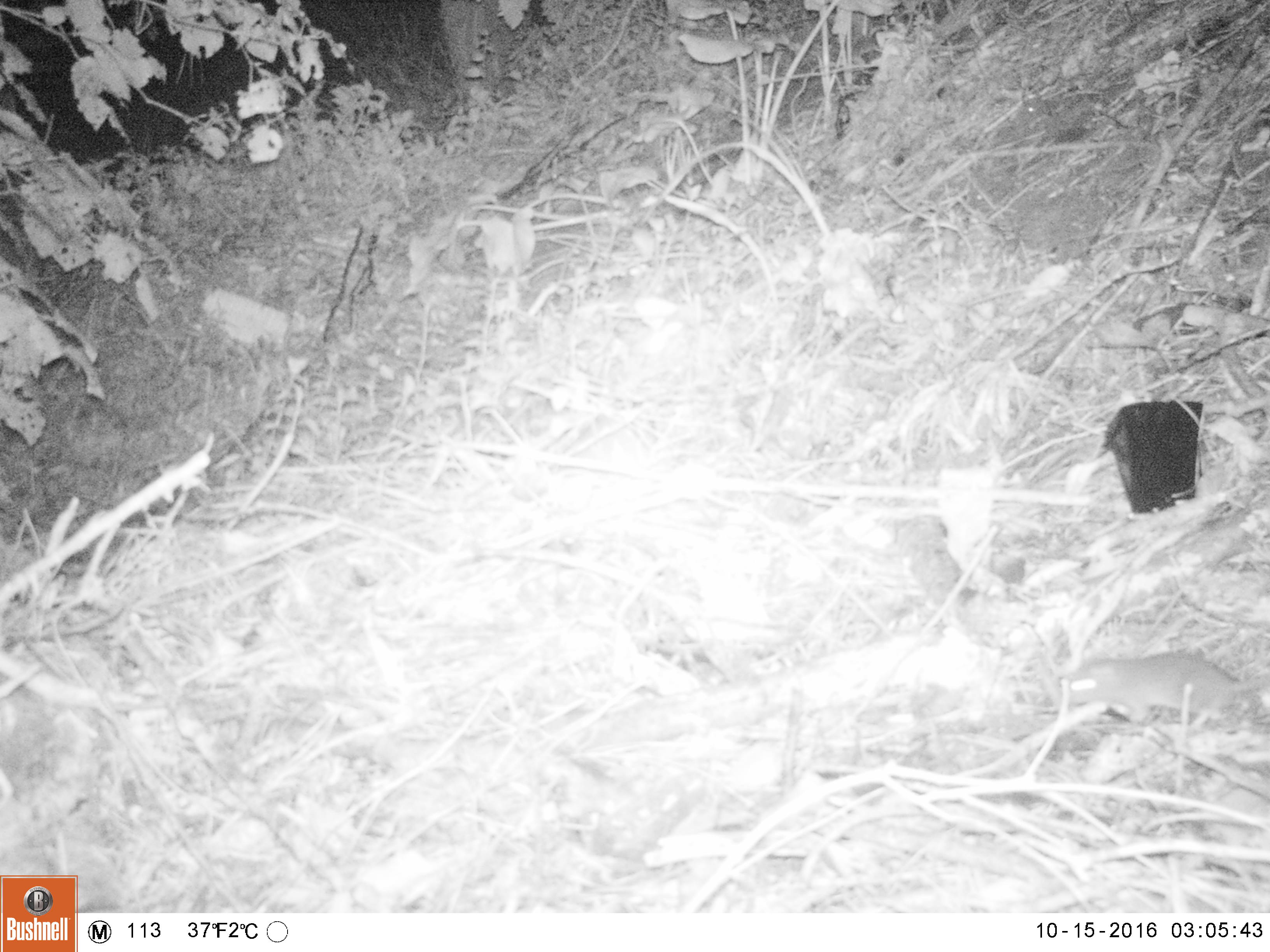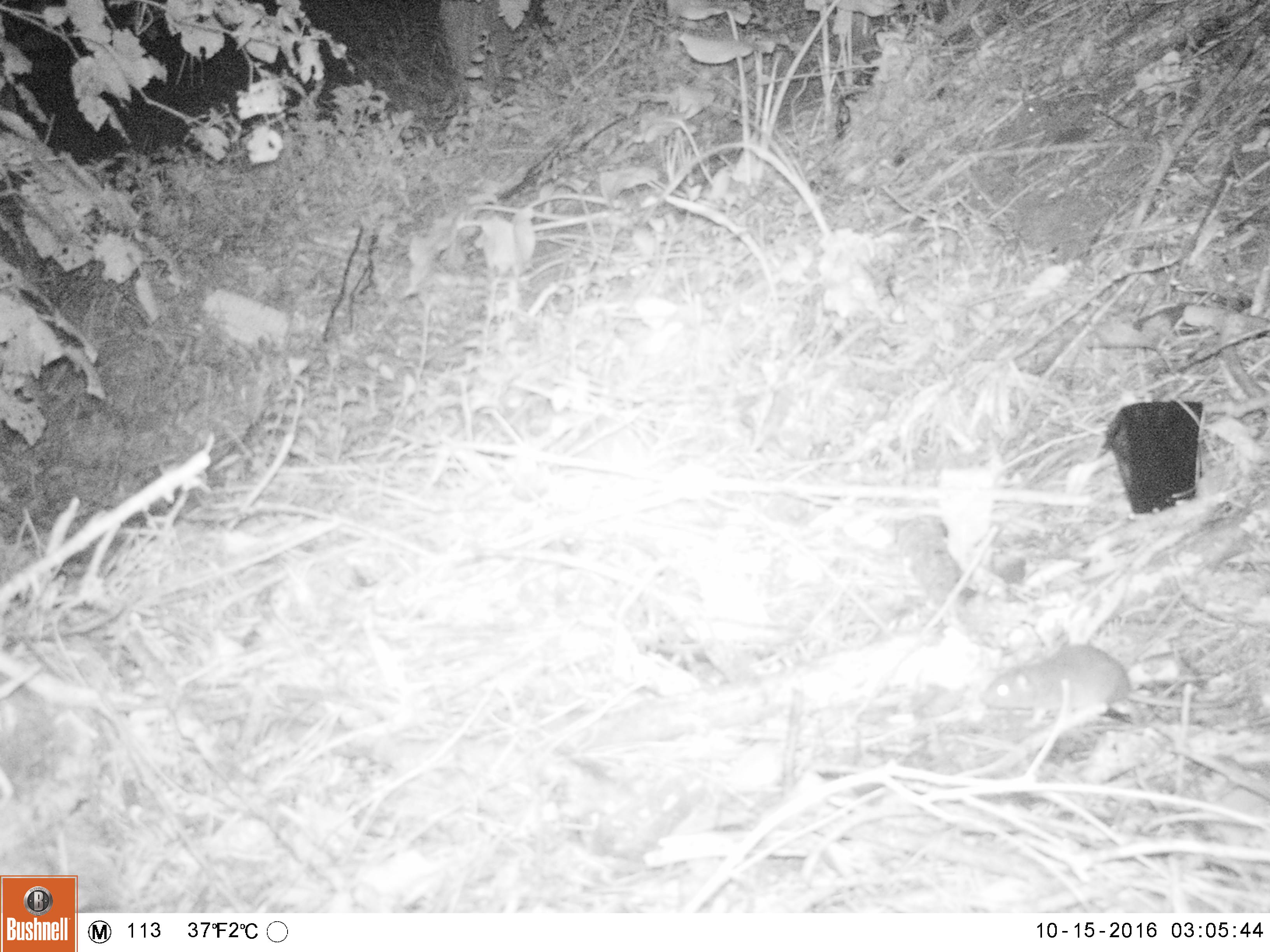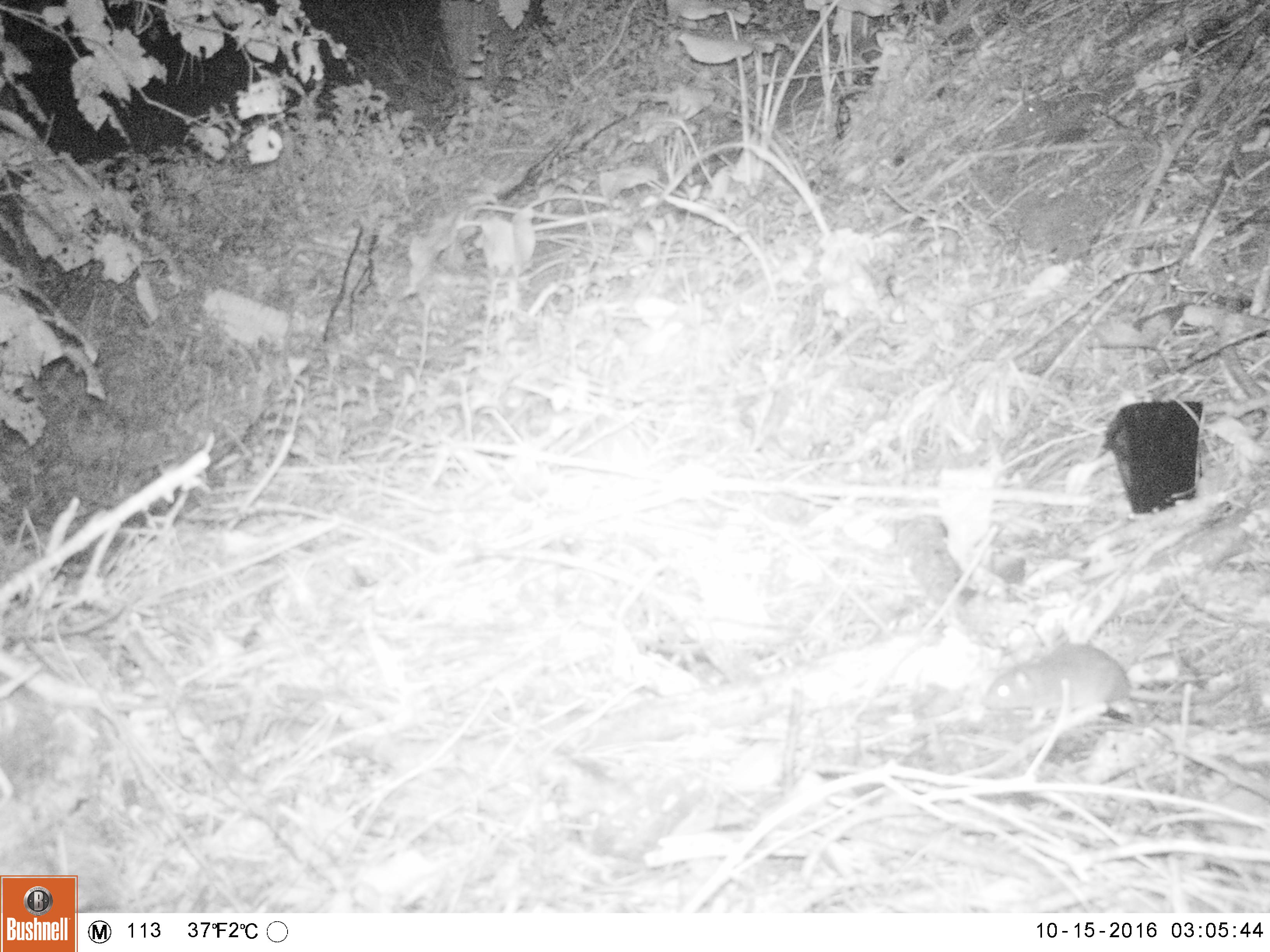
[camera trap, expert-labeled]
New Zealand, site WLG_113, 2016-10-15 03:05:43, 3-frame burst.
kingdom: Animalia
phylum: Chordata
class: Mammalia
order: Rodentia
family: Muridae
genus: Rattus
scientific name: Rattus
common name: rat